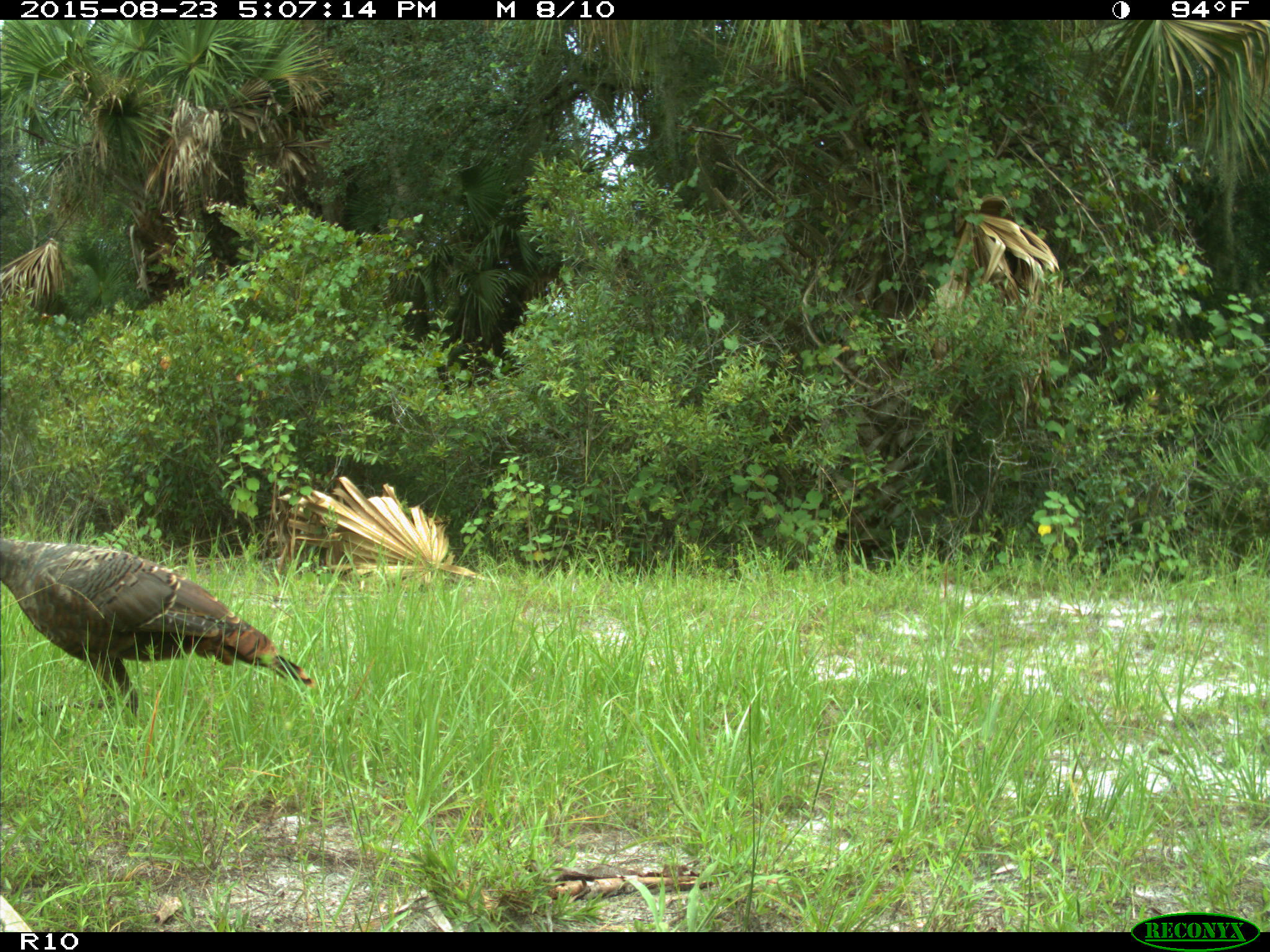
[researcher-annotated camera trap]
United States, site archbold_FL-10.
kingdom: Animalia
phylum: Chordata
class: Aves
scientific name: Aves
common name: birds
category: unidentified bird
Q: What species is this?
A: Unidentified bird (birds) (Aves).